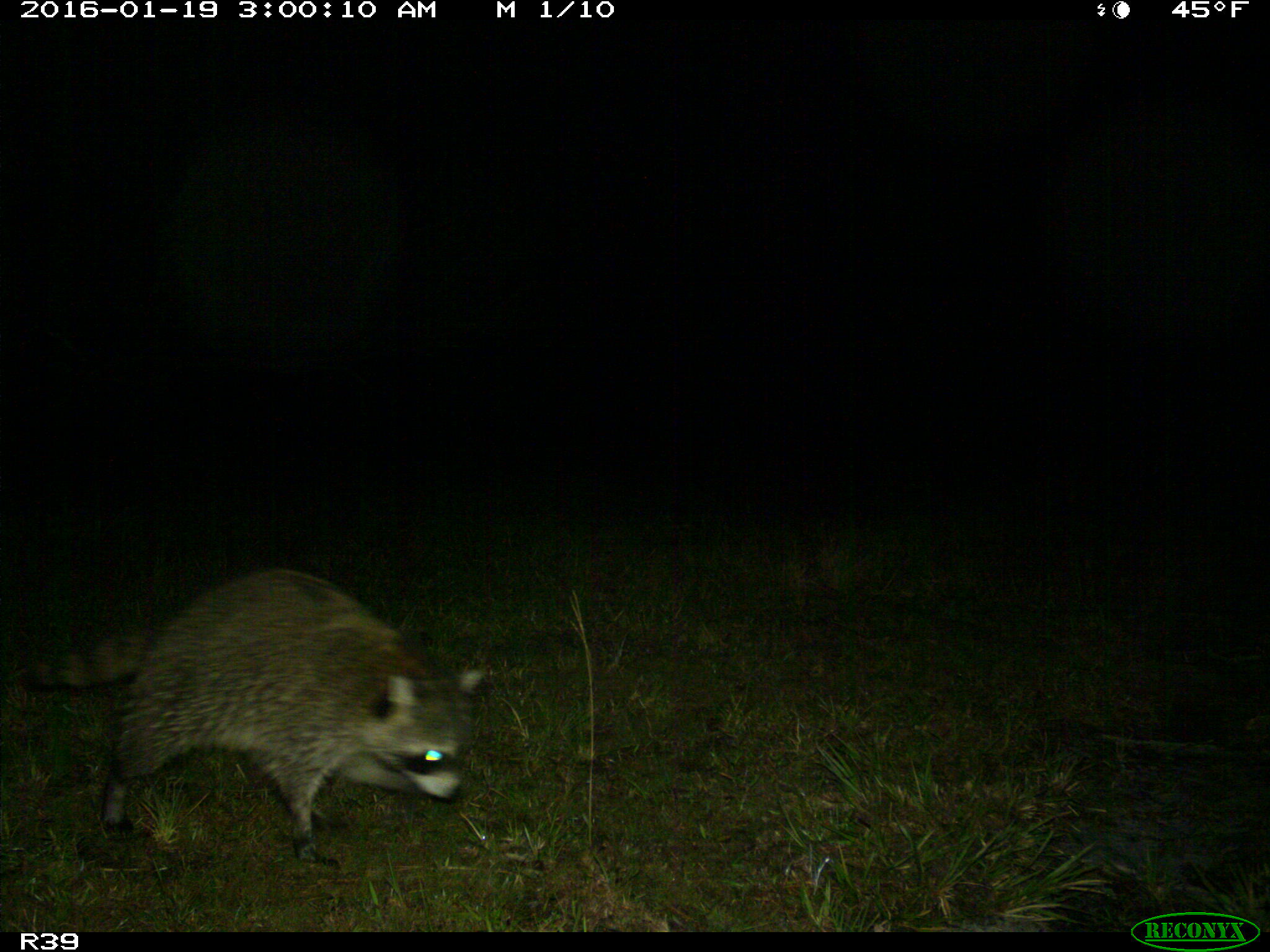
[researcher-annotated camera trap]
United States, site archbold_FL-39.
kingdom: Animalia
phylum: Chordata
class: Mammalia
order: Carnivora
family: Procyonidae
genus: Procyon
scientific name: Procyon lotor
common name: common raccoon